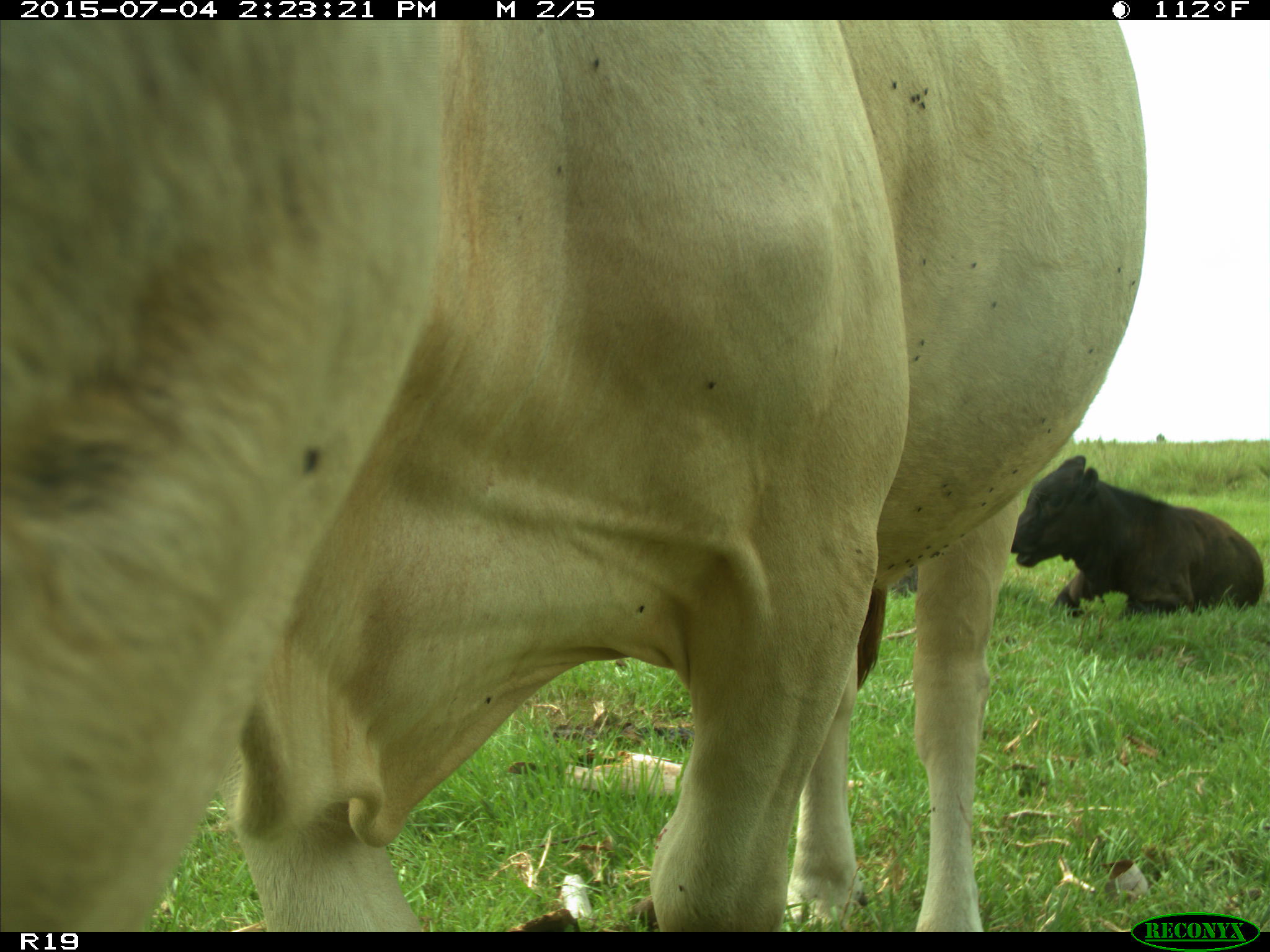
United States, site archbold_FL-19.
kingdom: Animalia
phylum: Chordata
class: Mammalia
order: Artiodactyla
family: Bovidae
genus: Bos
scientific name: Bos taurus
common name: domestic cow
Bos taurus (domestic cow).